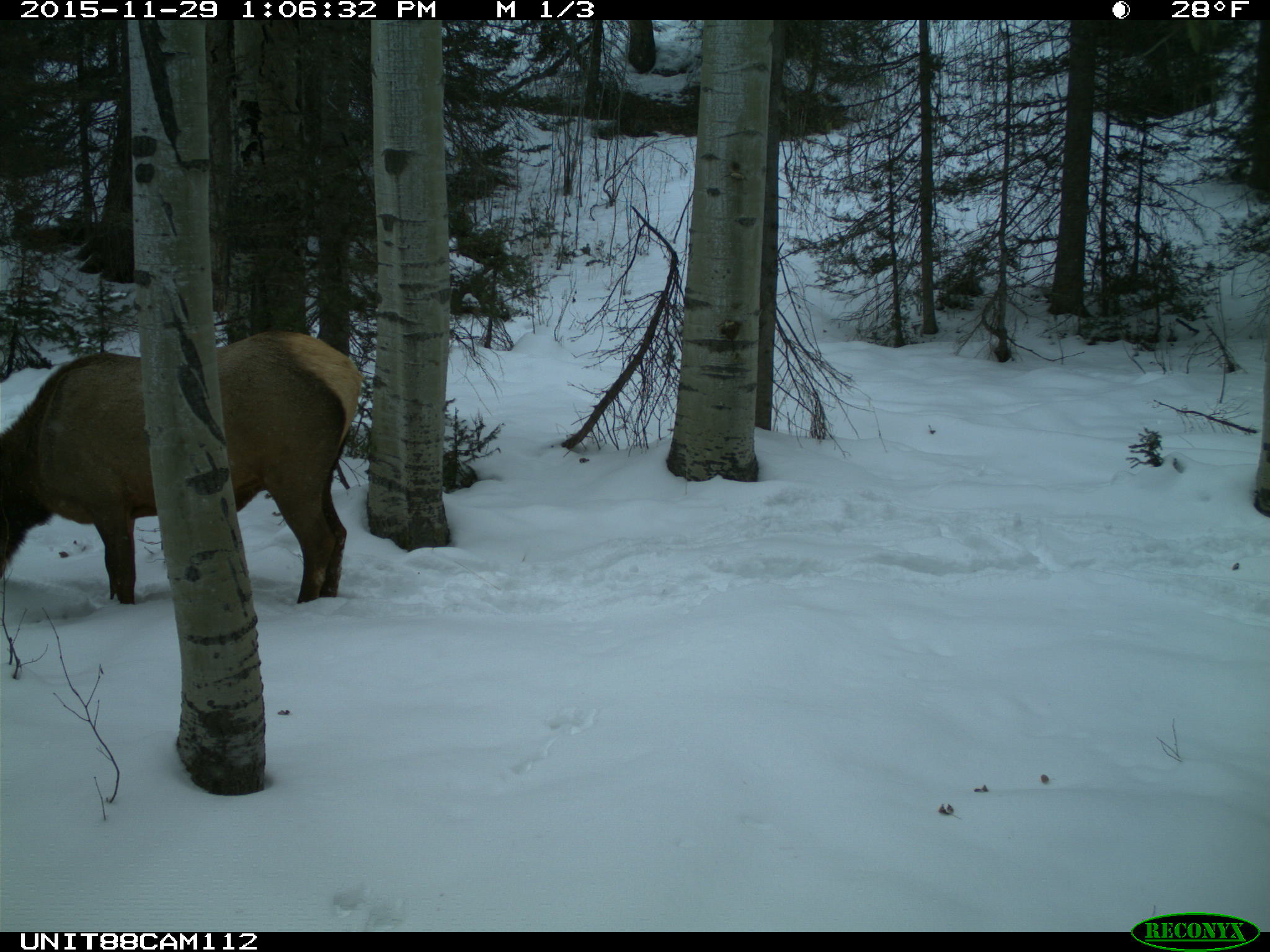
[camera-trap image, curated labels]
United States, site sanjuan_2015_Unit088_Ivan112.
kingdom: Animalia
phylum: Chordata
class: Mammalia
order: Artiodactyla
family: Cervidae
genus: Cervus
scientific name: Cervus elaphus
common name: red deer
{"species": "Cervus elaphus (red deer)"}